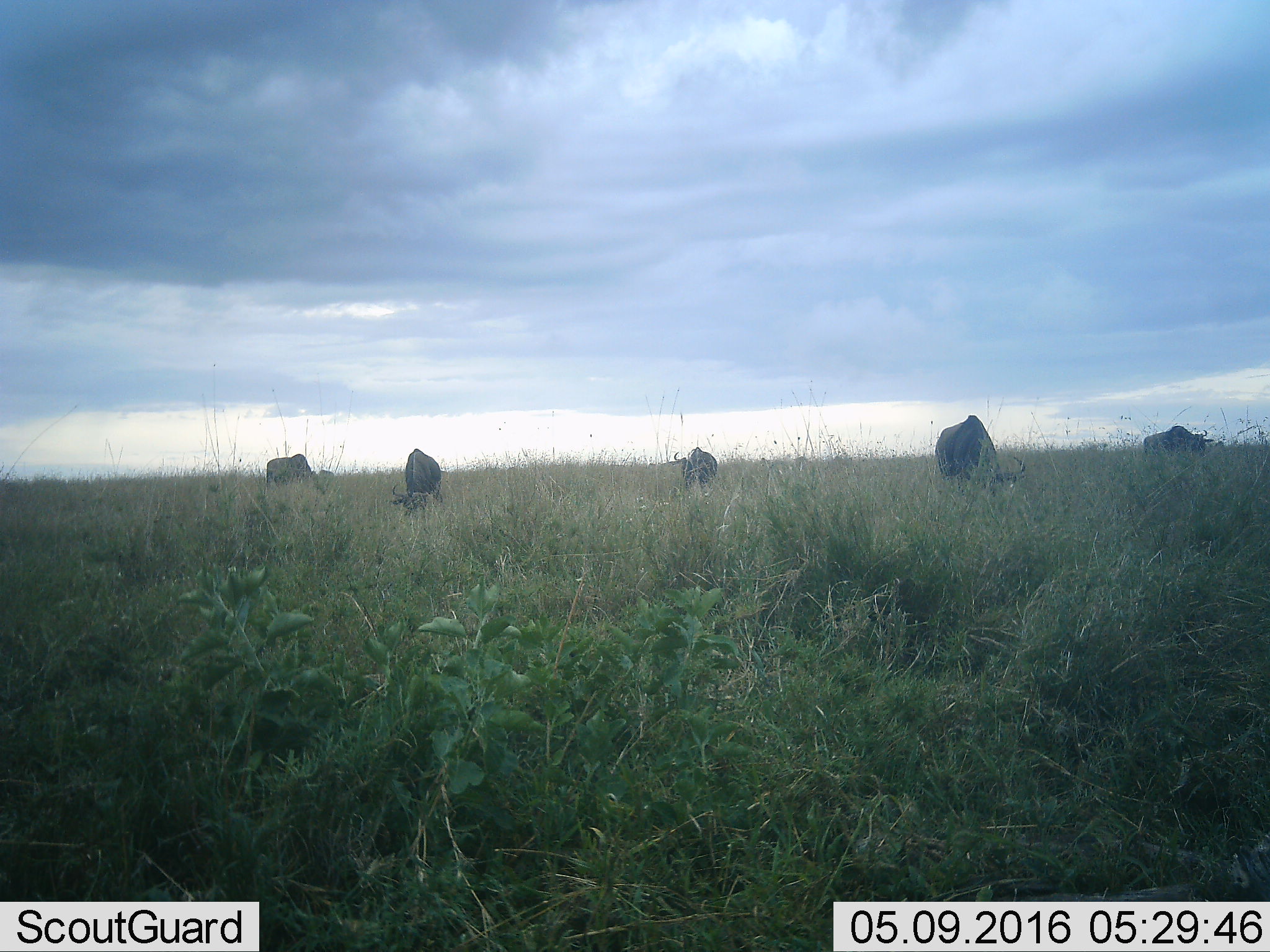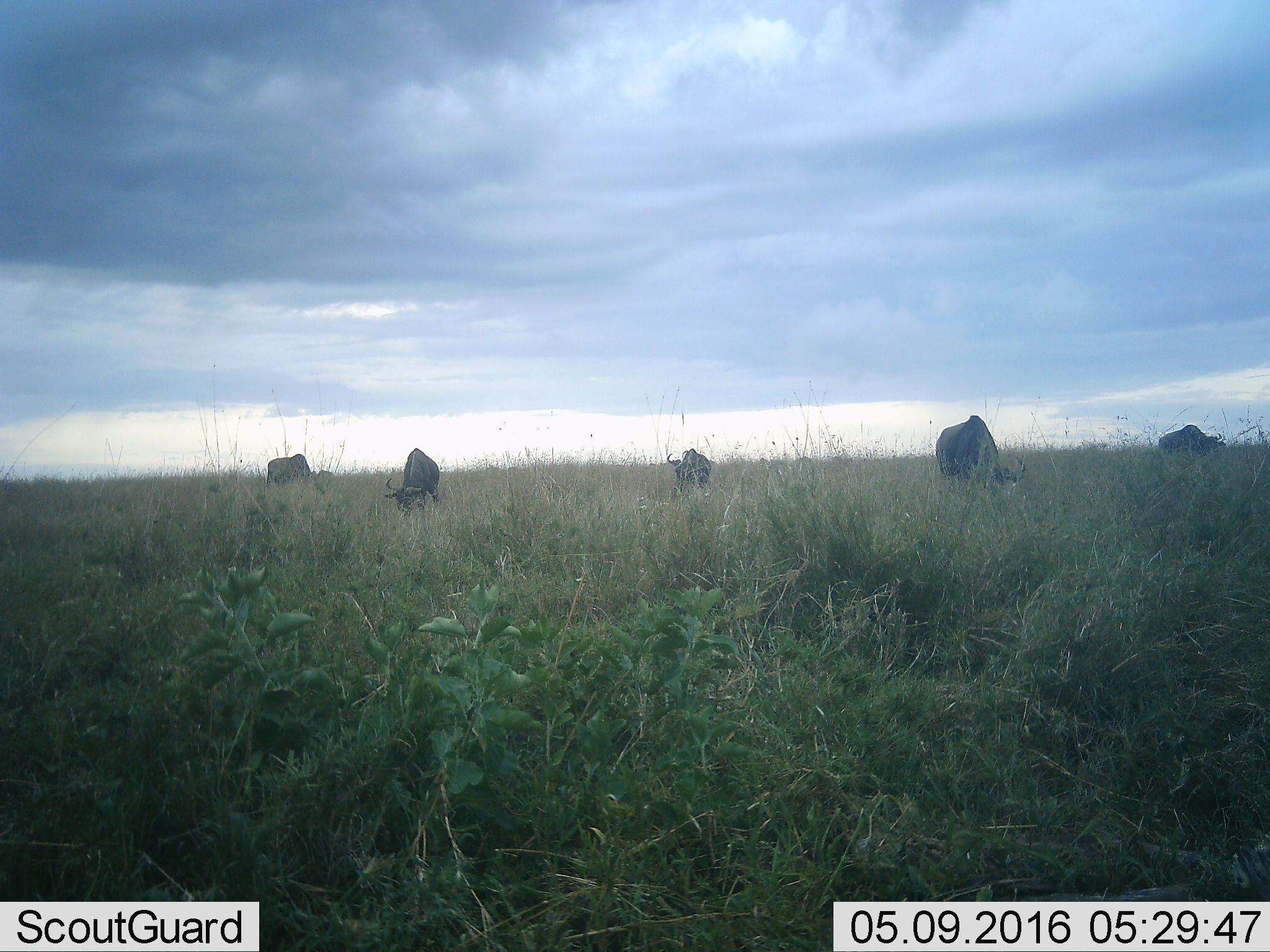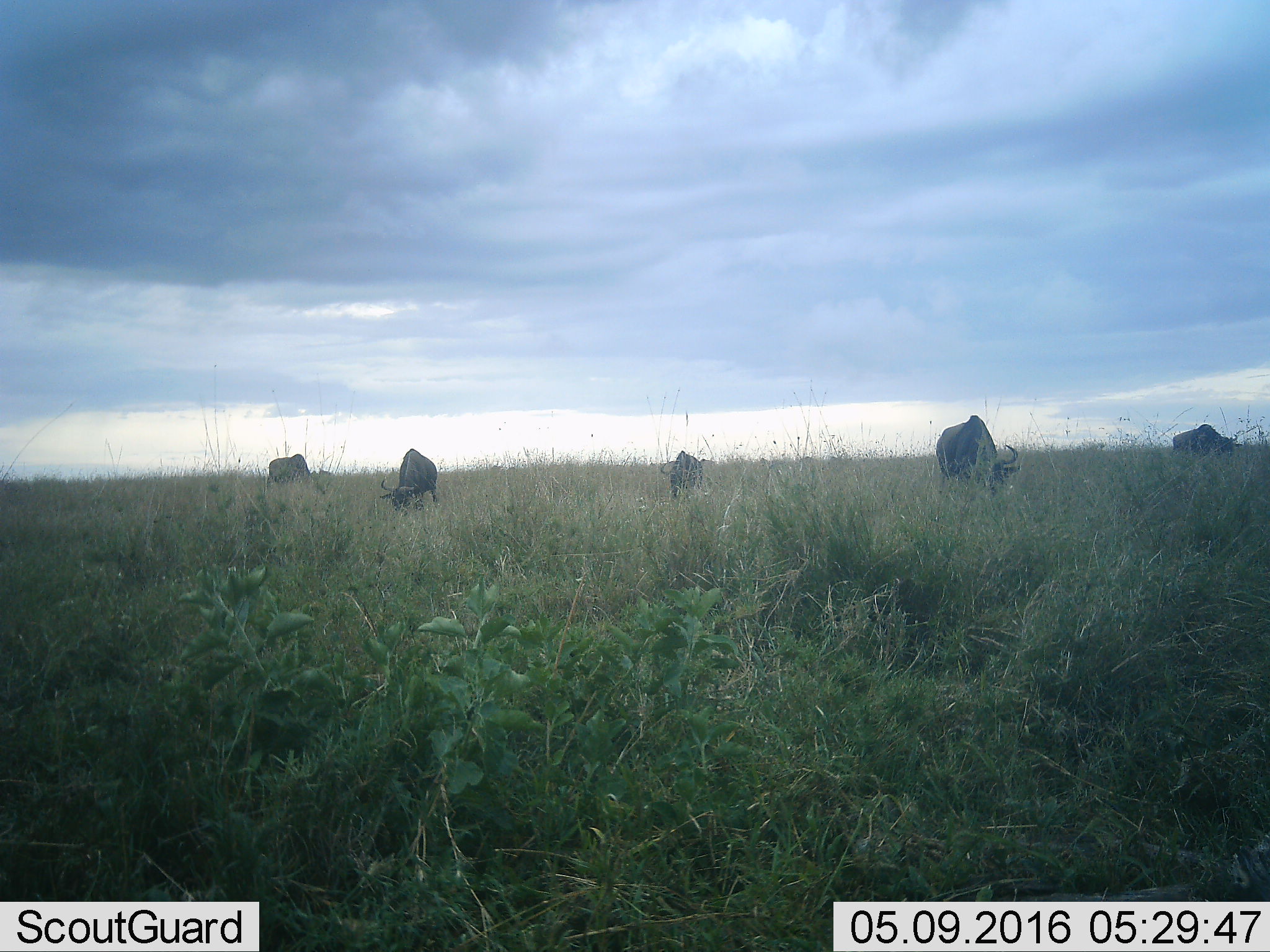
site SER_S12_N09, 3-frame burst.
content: unidentified animal